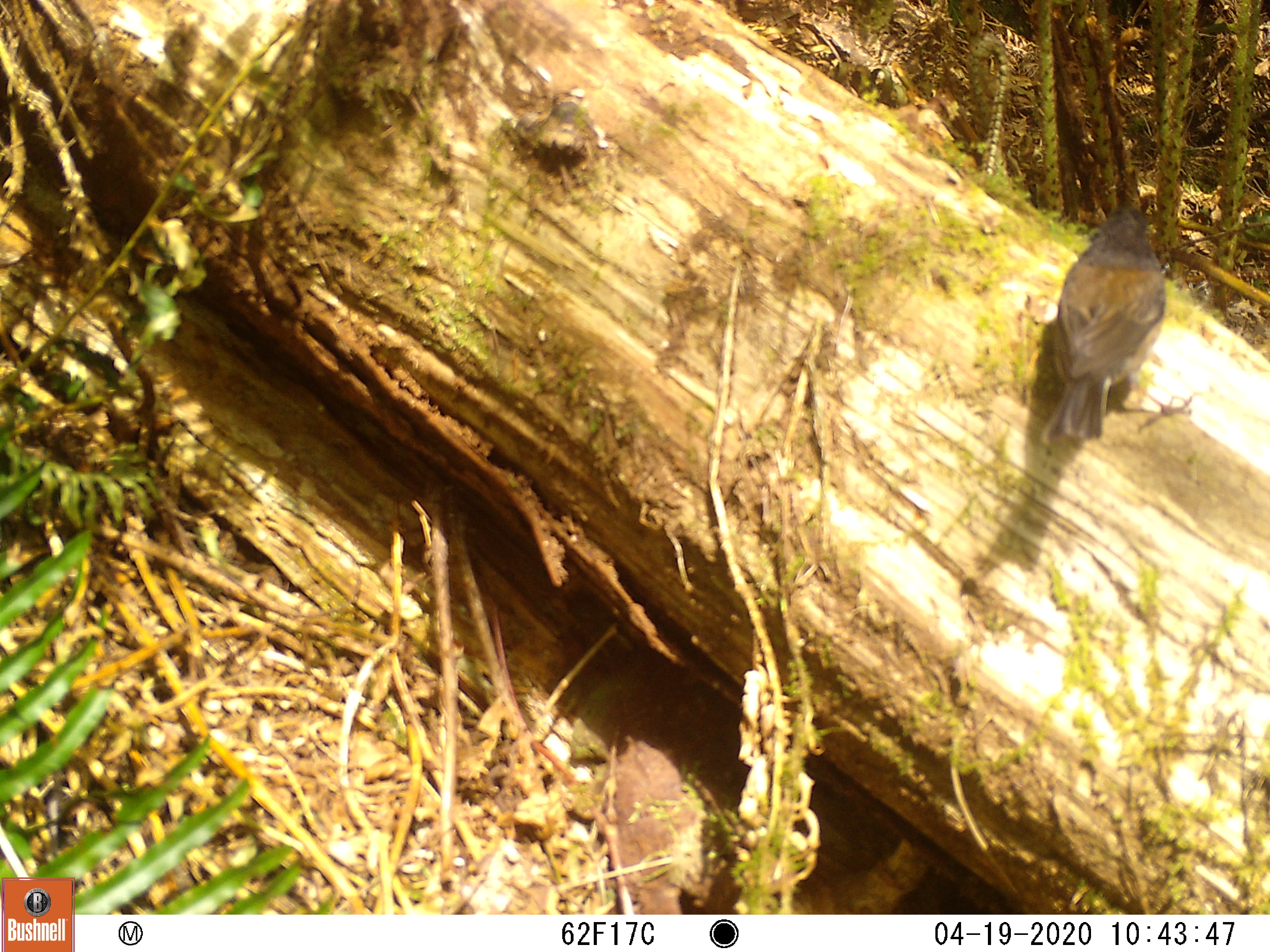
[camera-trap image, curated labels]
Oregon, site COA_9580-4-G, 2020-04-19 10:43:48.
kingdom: Animalia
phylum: Chordata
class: Aves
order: Passeriformes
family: Passerellidae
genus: Junco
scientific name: Junco hyemalis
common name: dark-eyed junco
Dark-eyed junco (Junco hyemalis).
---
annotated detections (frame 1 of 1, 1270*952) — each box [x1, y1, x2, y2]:
dark-eyed junco: [1031, 201, 1168, 457]